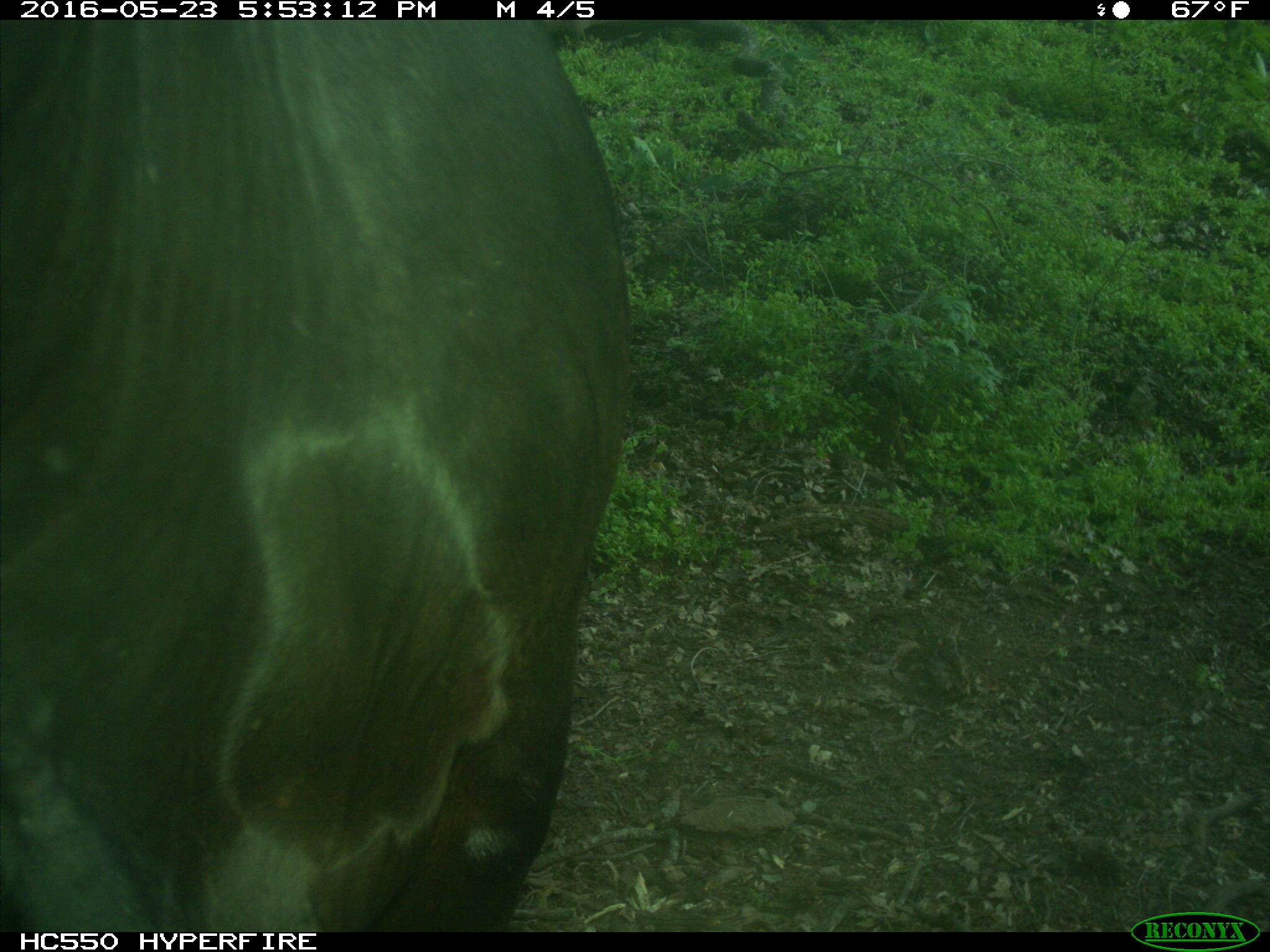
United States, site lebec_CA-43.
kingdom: Animalia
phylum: Chordata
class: Mammalia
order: Artiodactyla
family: Bovidae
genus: Bos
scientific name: Bos taurus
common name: domestic cow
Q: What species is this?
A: Bos taurus (domestic cow).